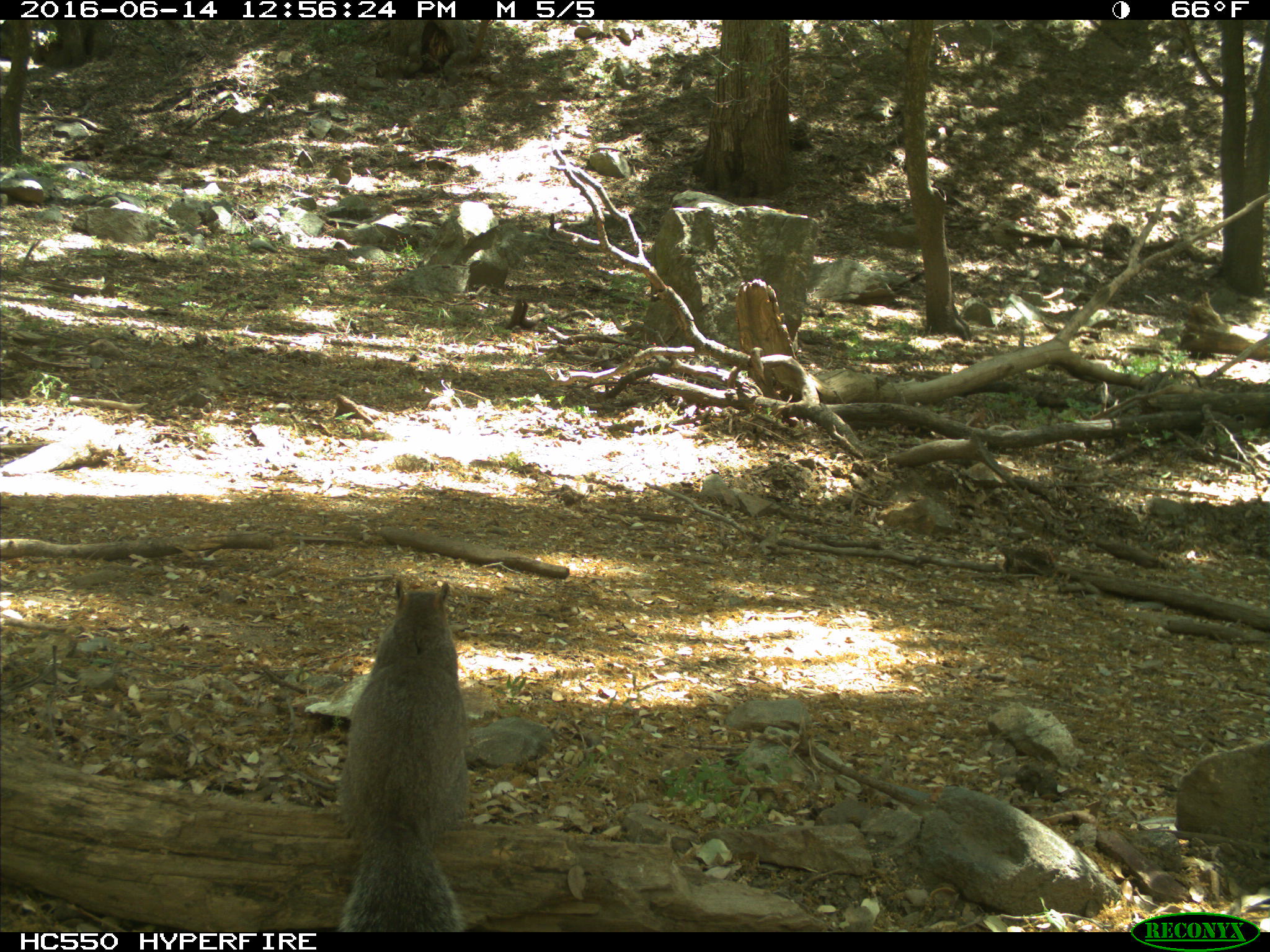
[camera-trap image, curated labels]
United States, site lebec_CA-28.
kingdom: Animalia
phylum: Chordata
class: Mammalia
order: Rodentia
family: Sciuridae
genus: Sciurus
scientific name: Sciurus carolinensis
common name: eastern gray squirrel